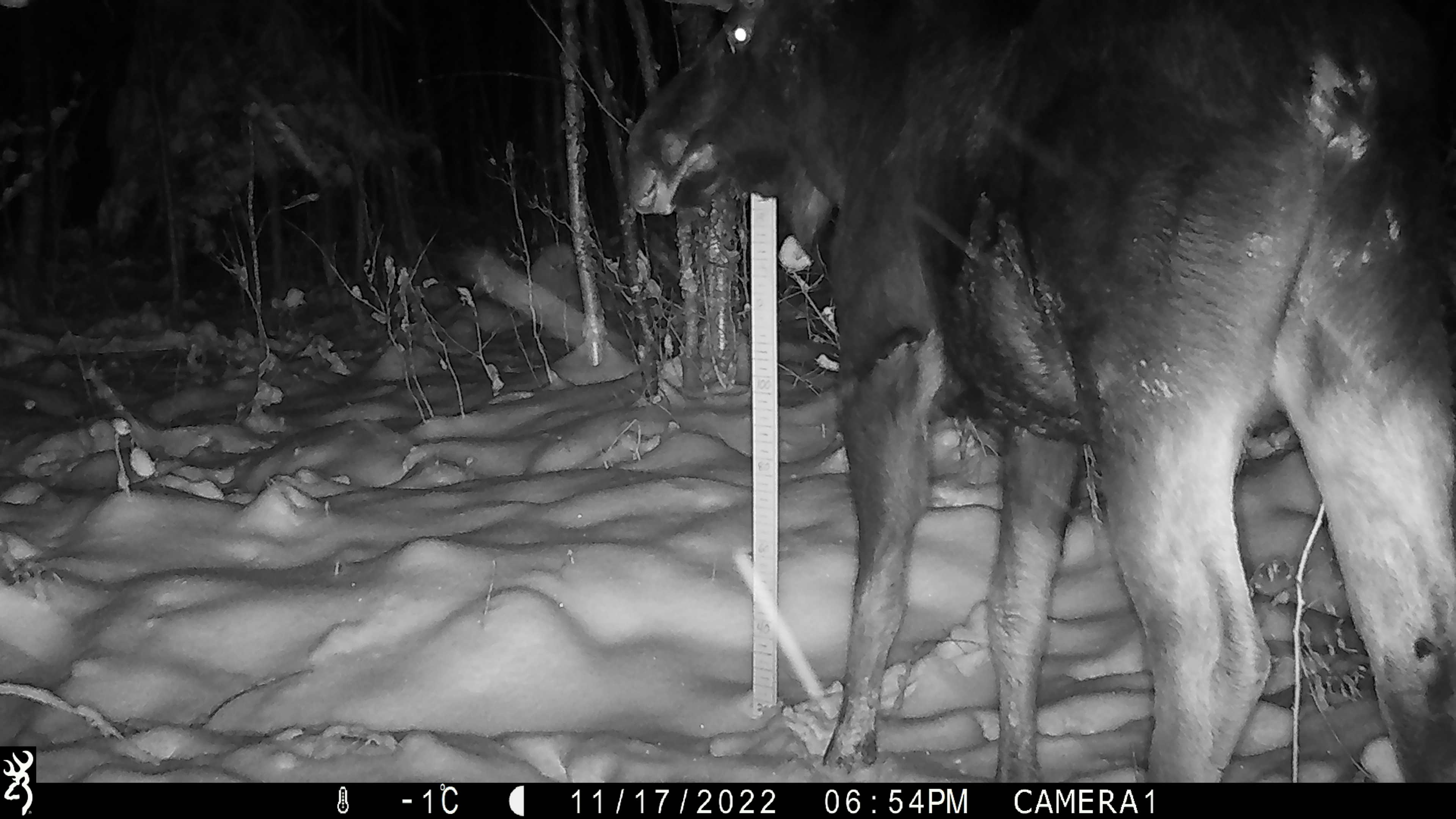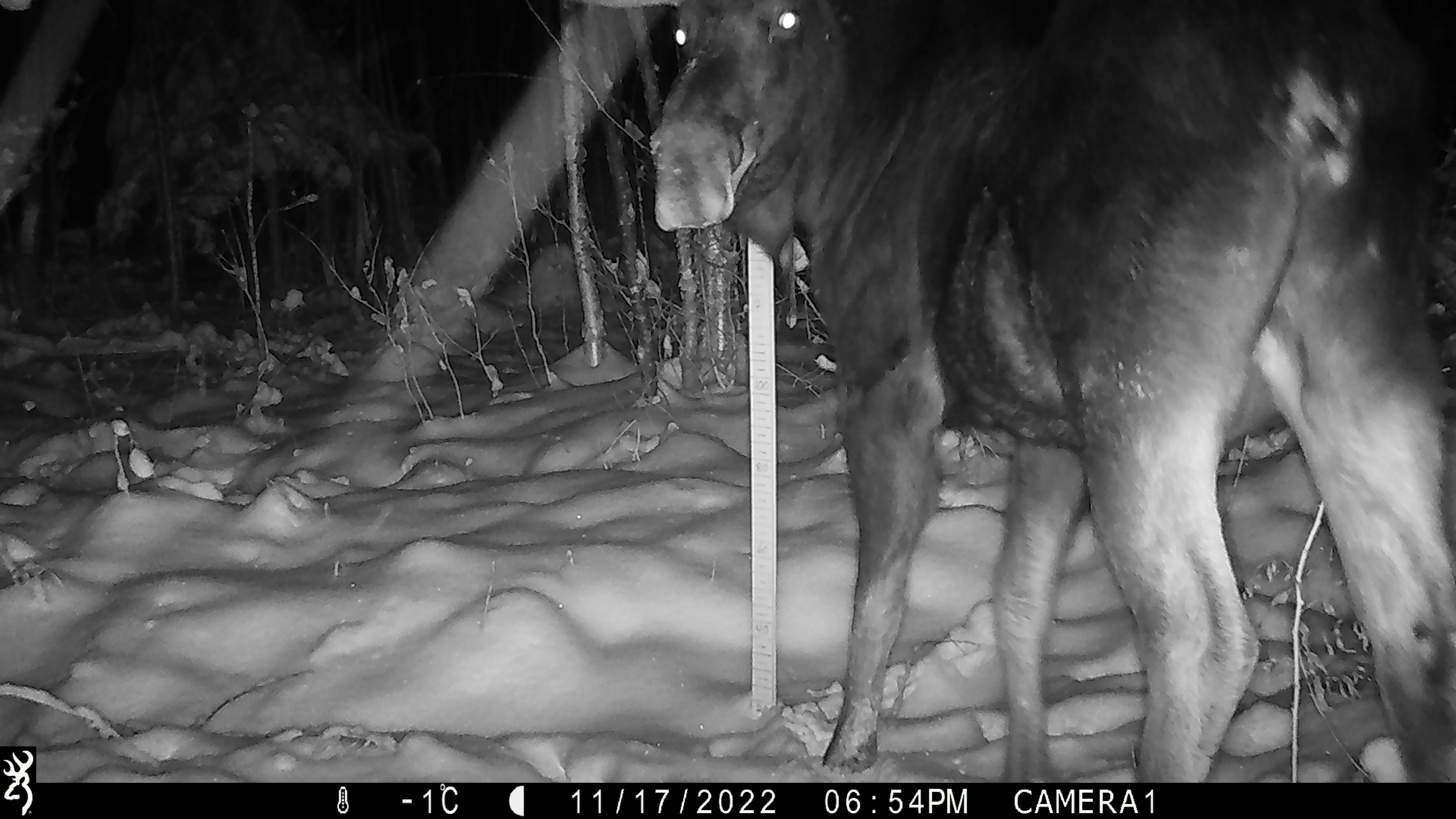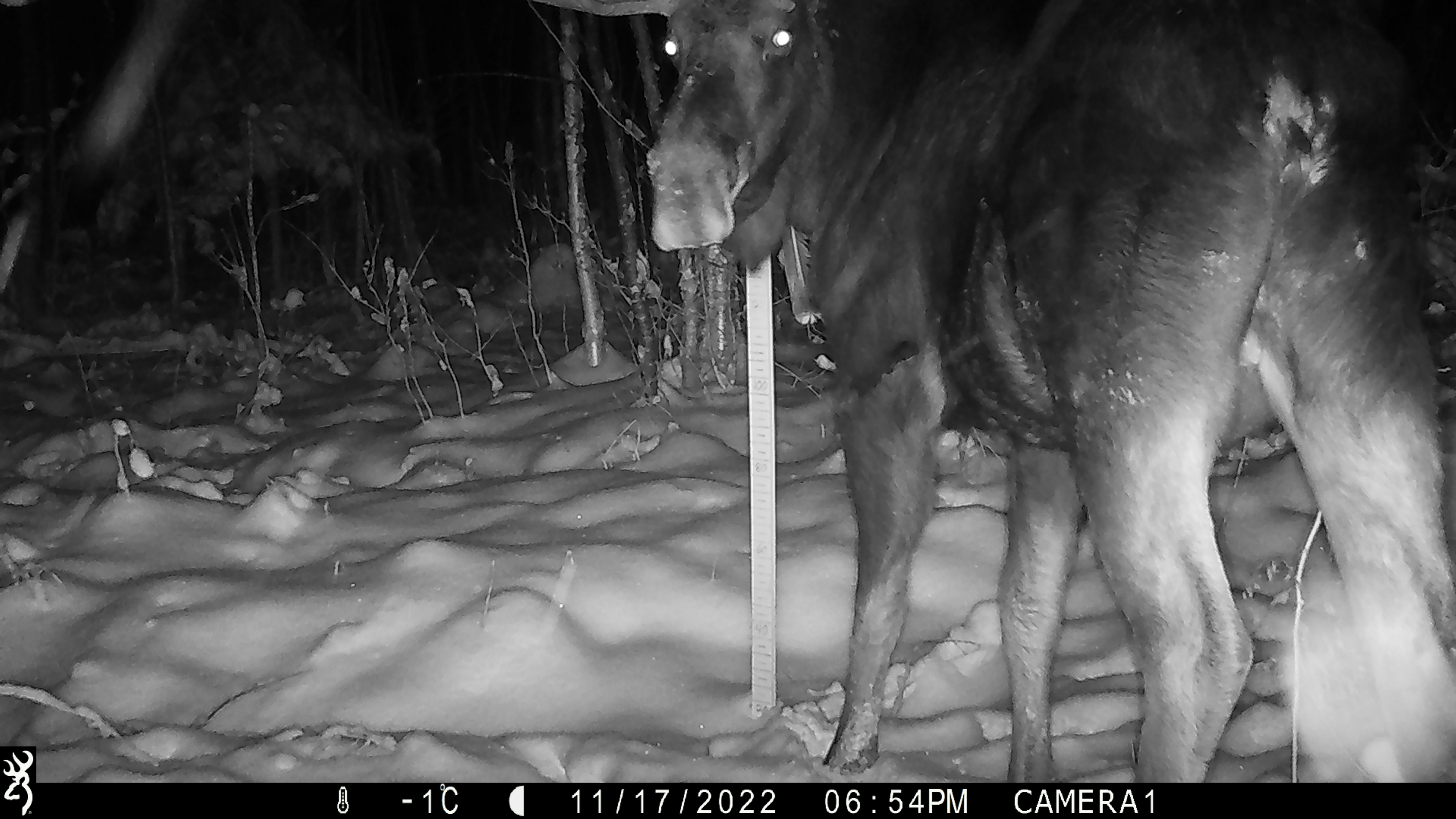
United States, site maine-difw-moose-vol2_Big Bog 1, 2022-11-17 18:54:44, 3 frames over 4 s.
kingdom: Animalia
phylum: Chordata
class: Mammalia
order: Artiodactyla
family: Cervidae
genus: Alces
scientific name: Alces alces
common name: moose